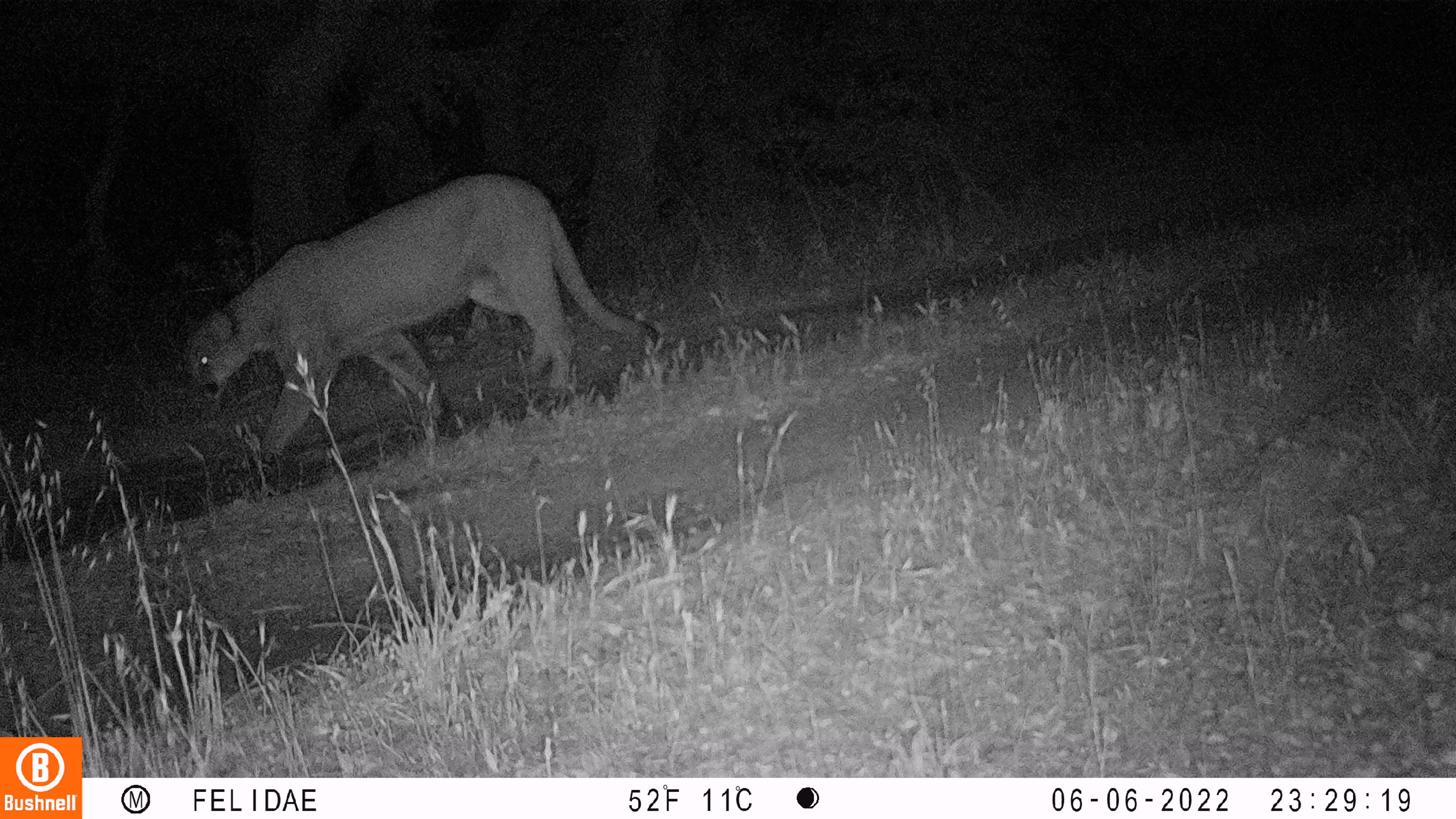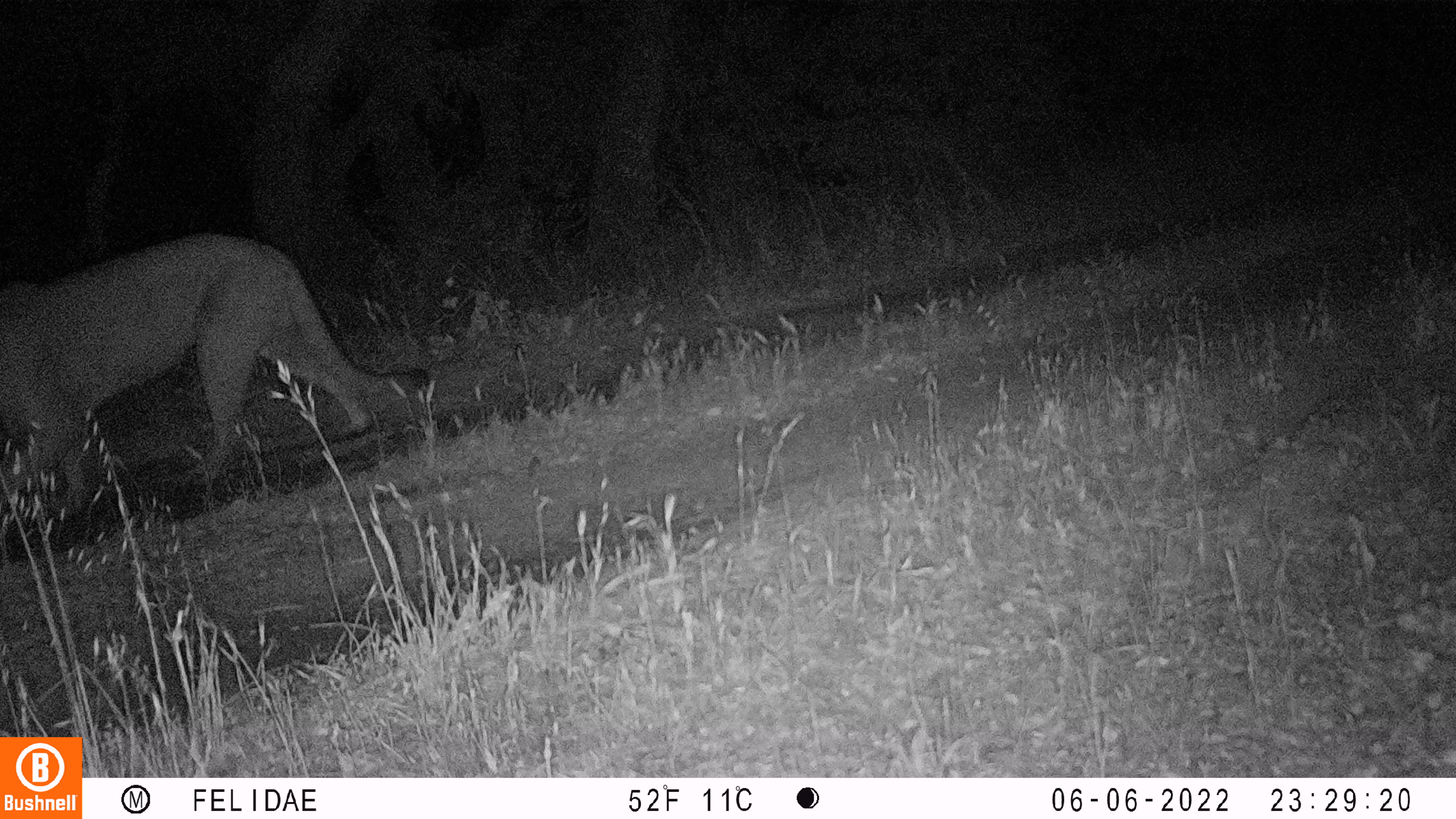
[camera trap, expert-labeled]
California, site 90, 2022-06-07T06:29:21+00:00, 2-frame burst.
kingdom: Animalia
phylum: Chordata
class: Mammalia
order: Carnivora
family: Felidae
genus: Puma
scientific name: Puma concolor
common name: puma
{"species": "puma (Puma concolor)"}